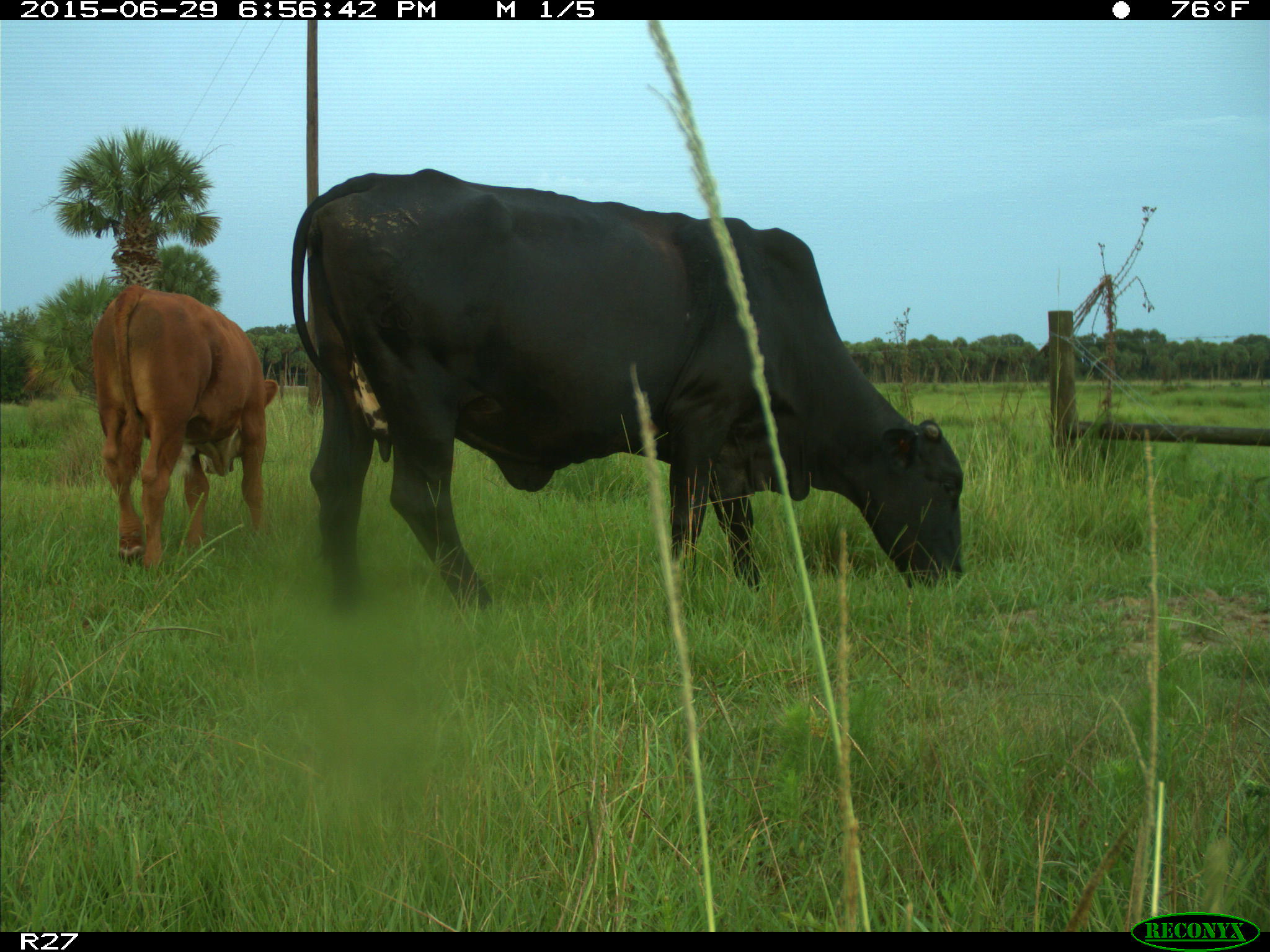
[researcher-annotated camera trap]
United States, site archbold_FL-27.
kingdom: Animalia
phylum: Chordata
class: Mammalia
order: Artiodactyla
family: Bovidae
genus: Bos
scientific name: Bos taurus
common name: domestic cow